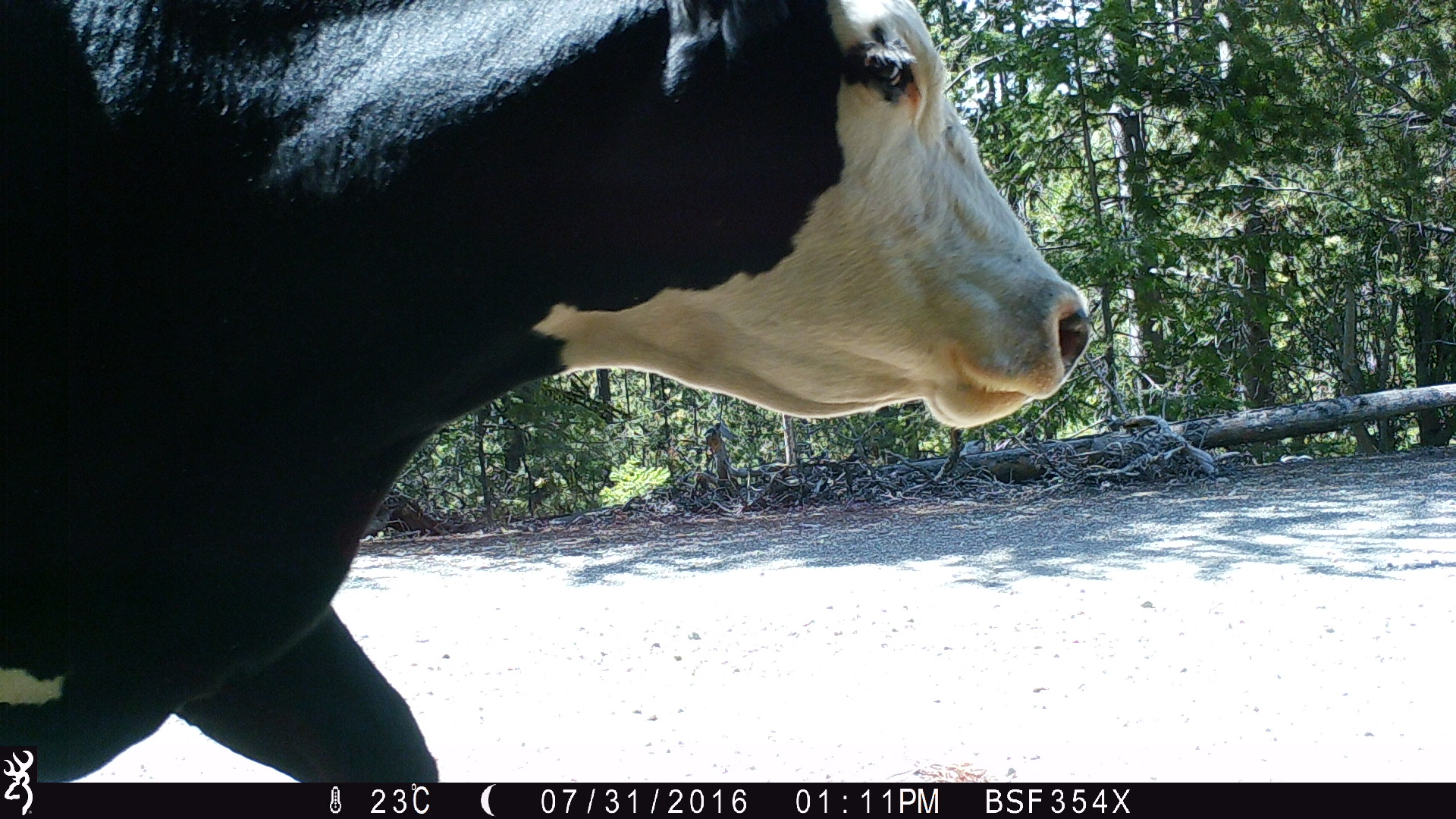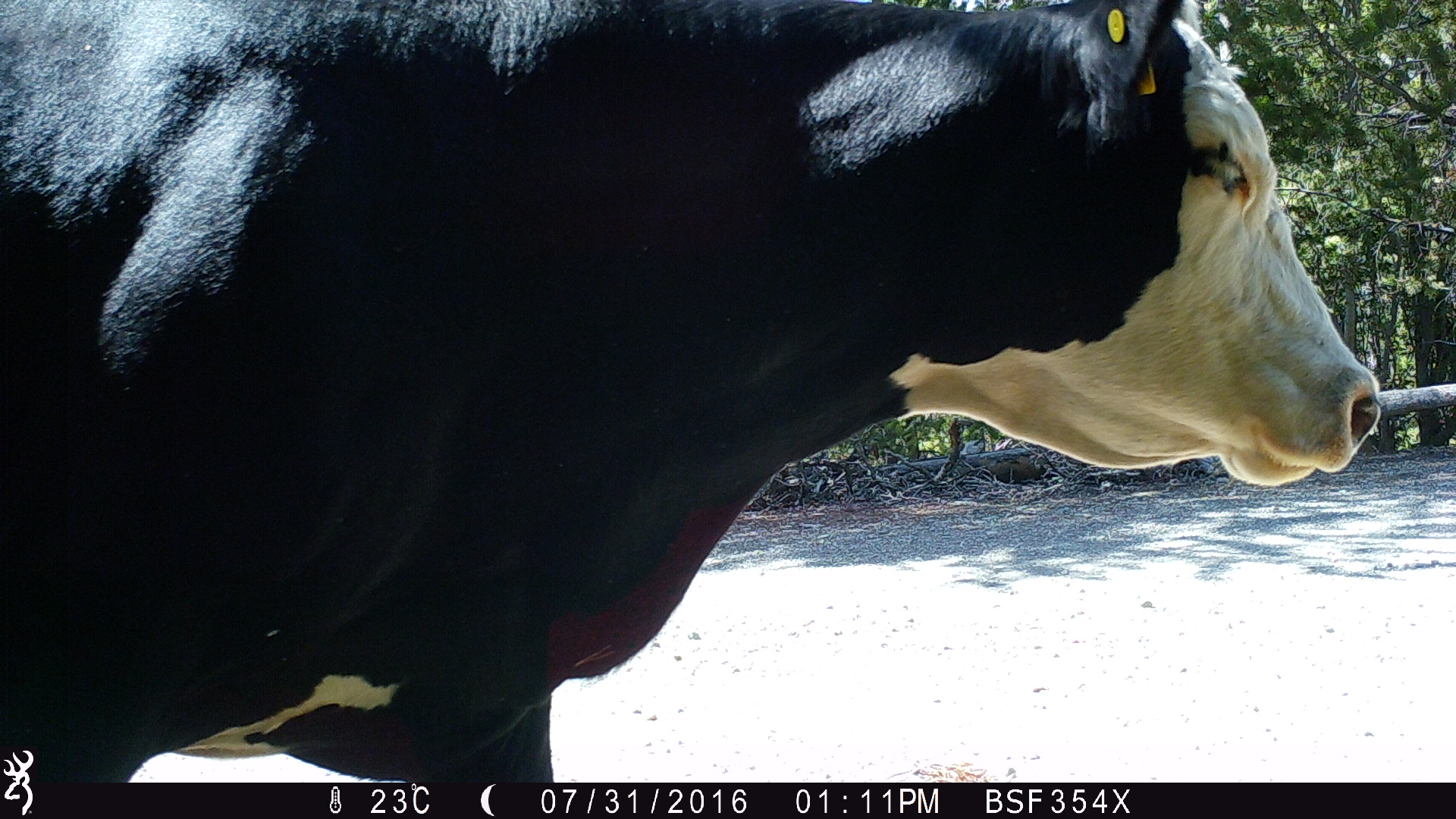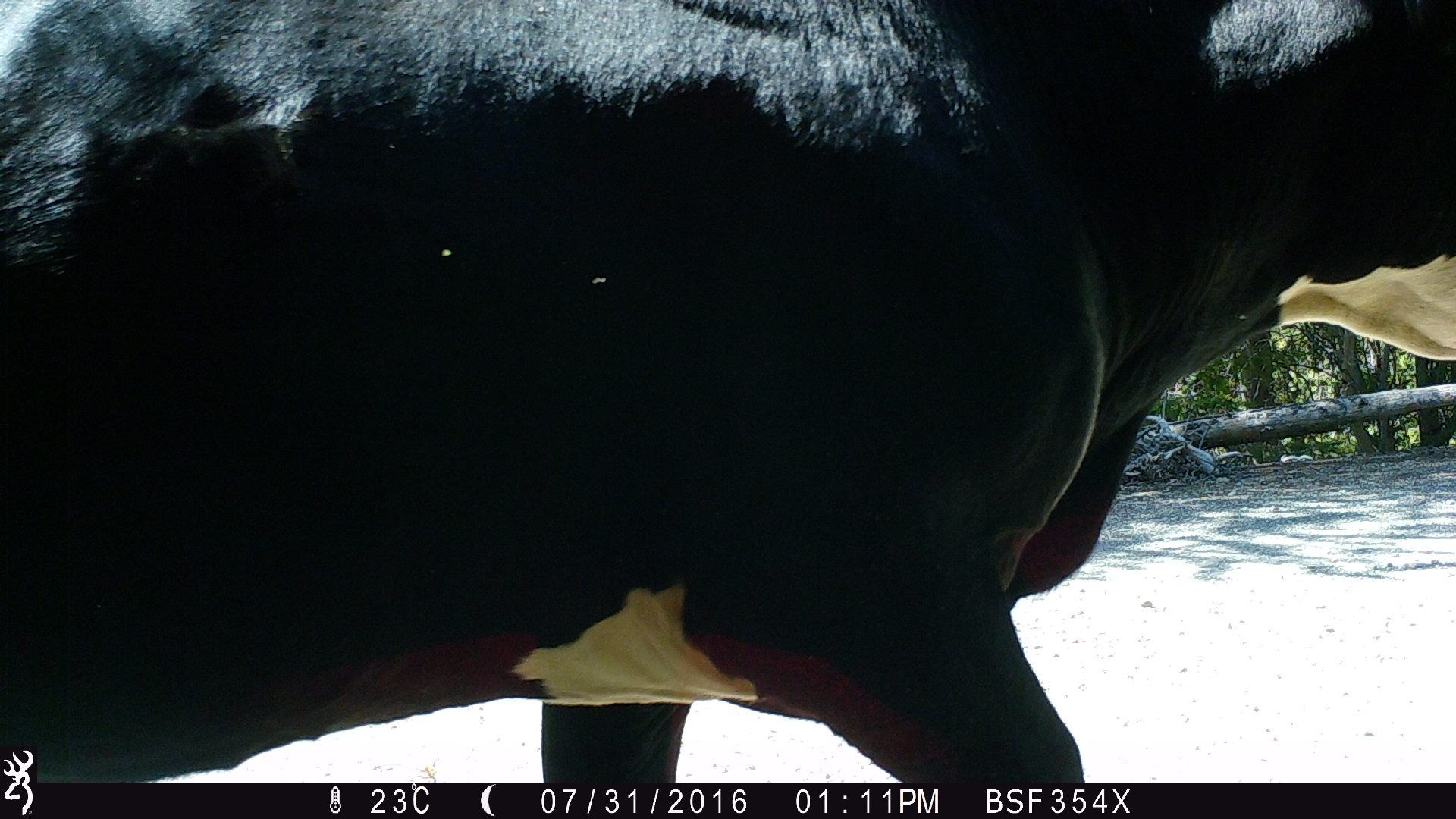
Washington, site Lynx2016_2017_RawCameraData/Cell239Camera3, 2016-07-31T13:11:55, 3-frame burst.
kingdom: Animalia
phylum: Chordata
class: Mammalia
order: Artiodactyla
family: Bovidae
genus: Bos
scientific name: Bos taurus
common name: domestic cattle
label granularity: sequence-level